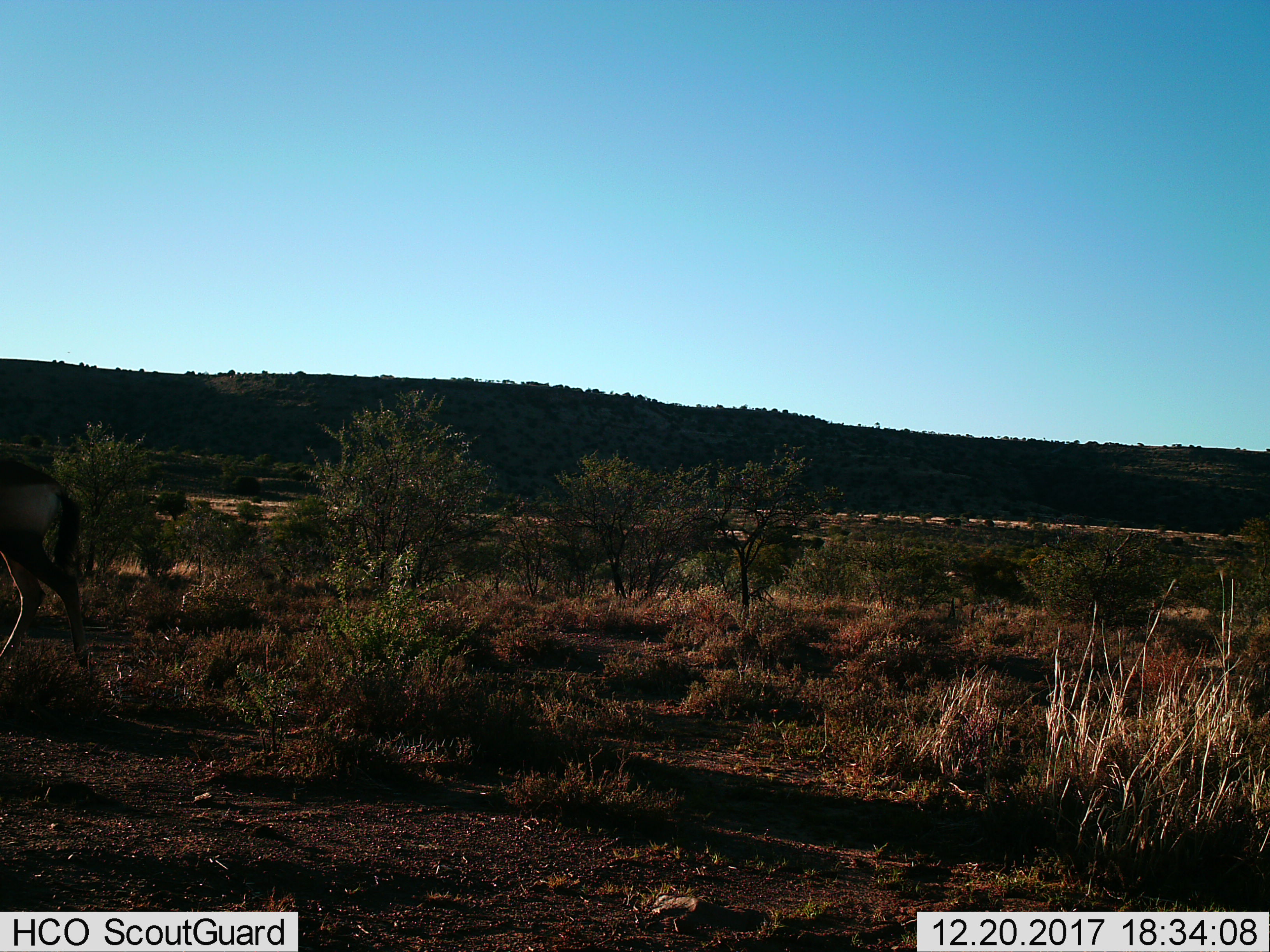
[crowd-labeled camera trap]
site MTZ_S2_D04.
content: unidentified animal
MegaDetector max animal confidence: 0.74